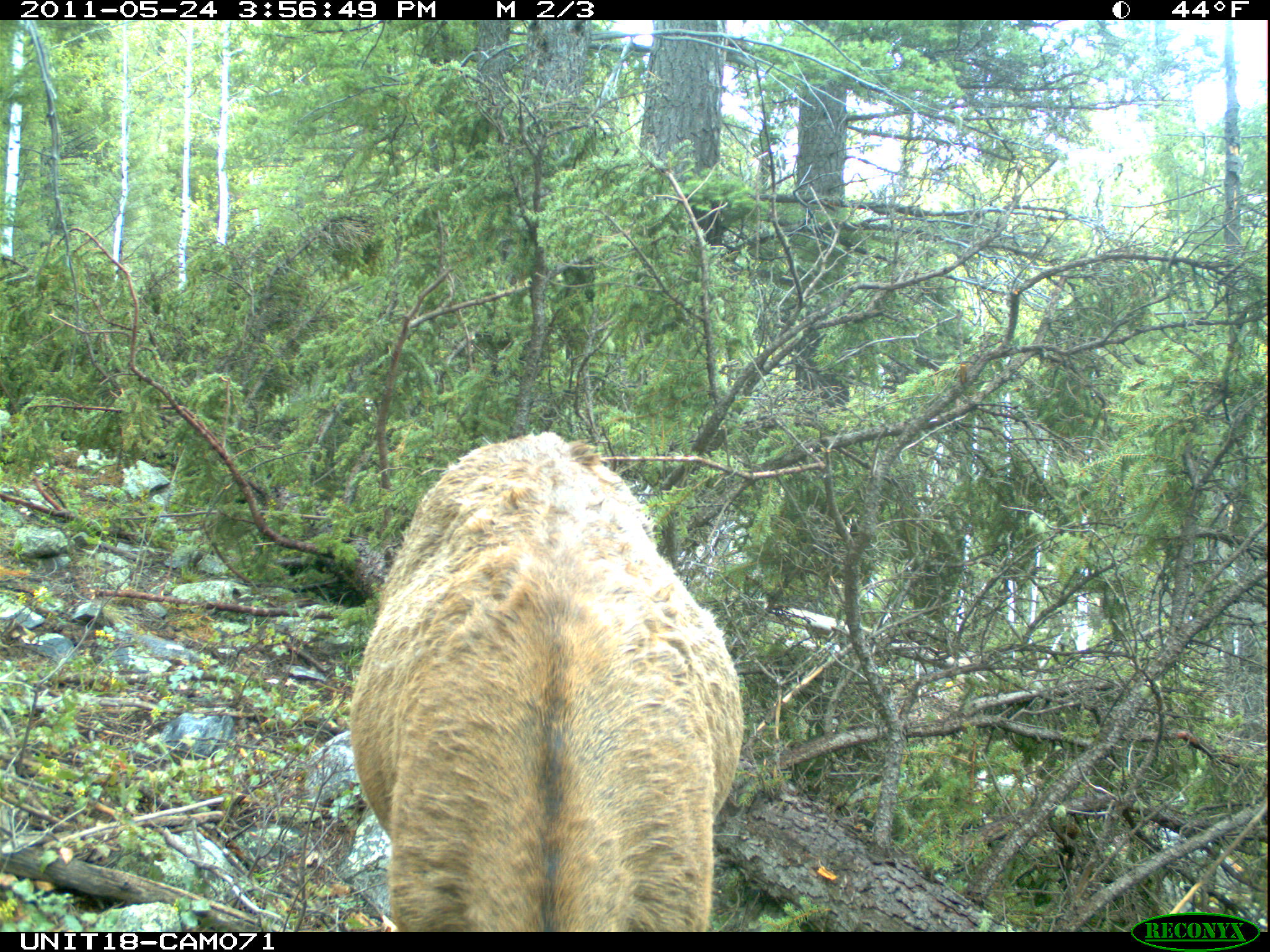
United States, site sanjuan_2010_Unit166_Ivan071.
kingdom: Animalia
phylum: Chordata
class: Mammalia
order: Artiodactyla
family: Cervidae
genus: Cervus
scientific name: Cervus elaphus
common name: red deer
Cervus elaphus (red deer).